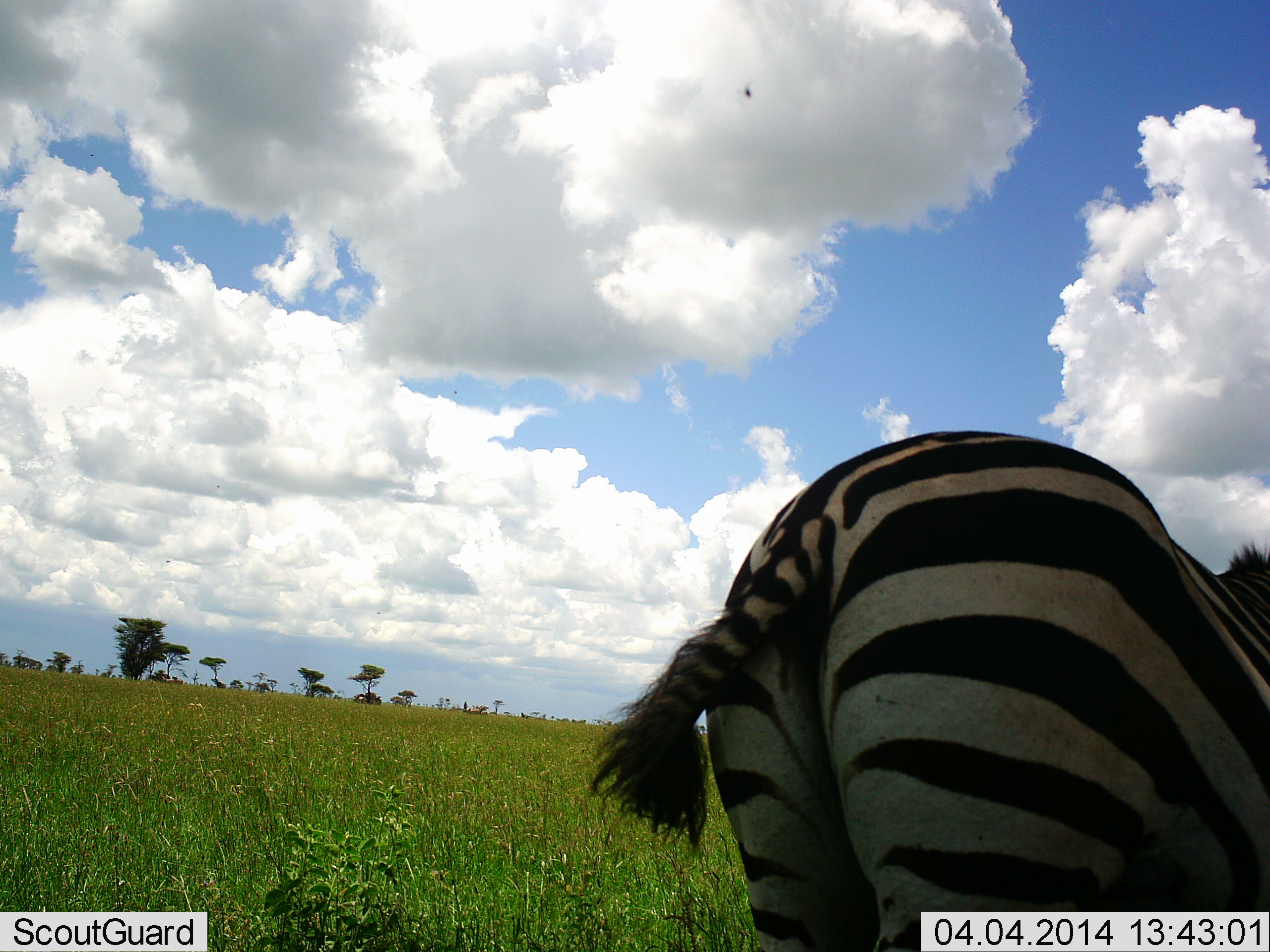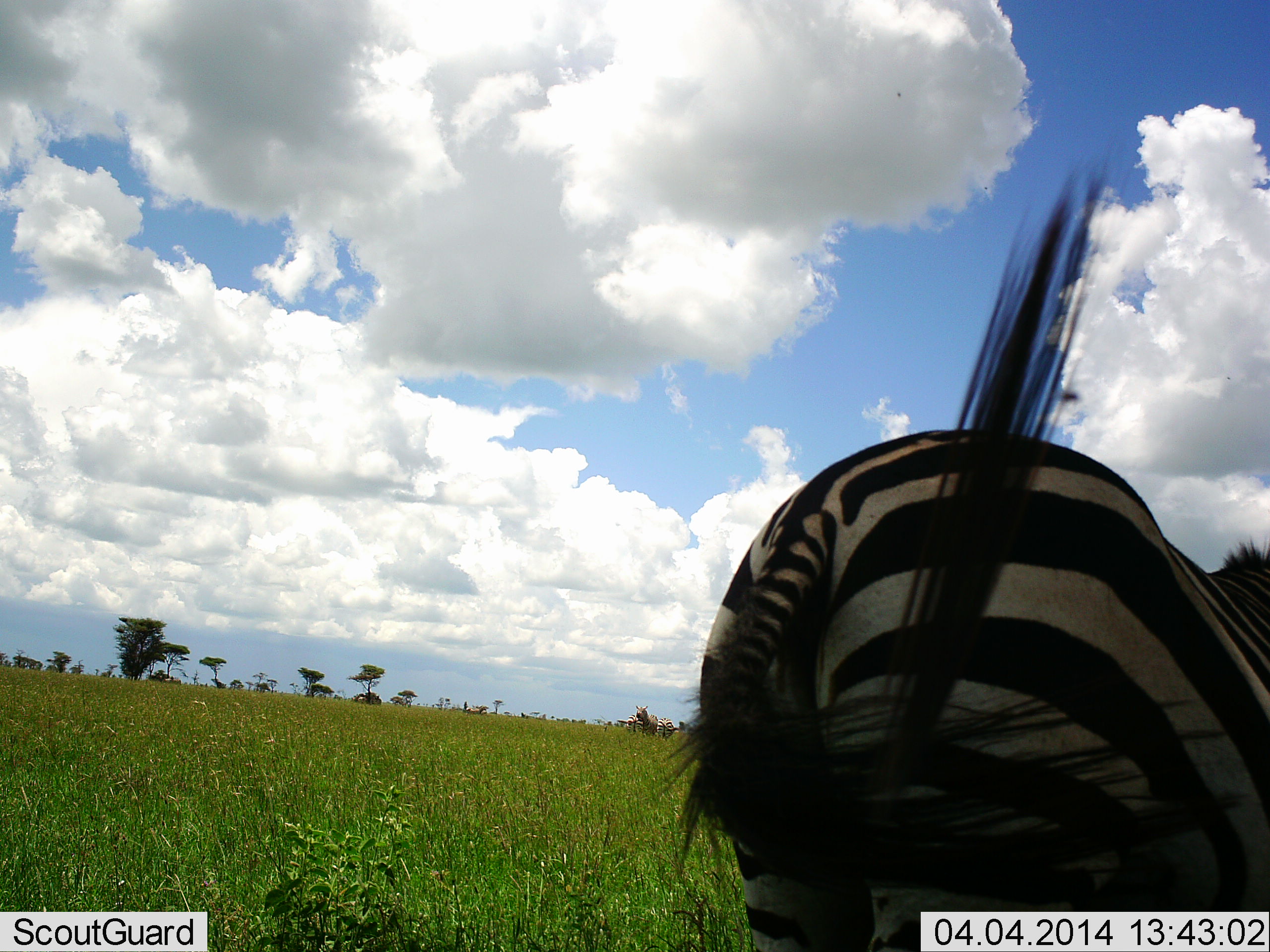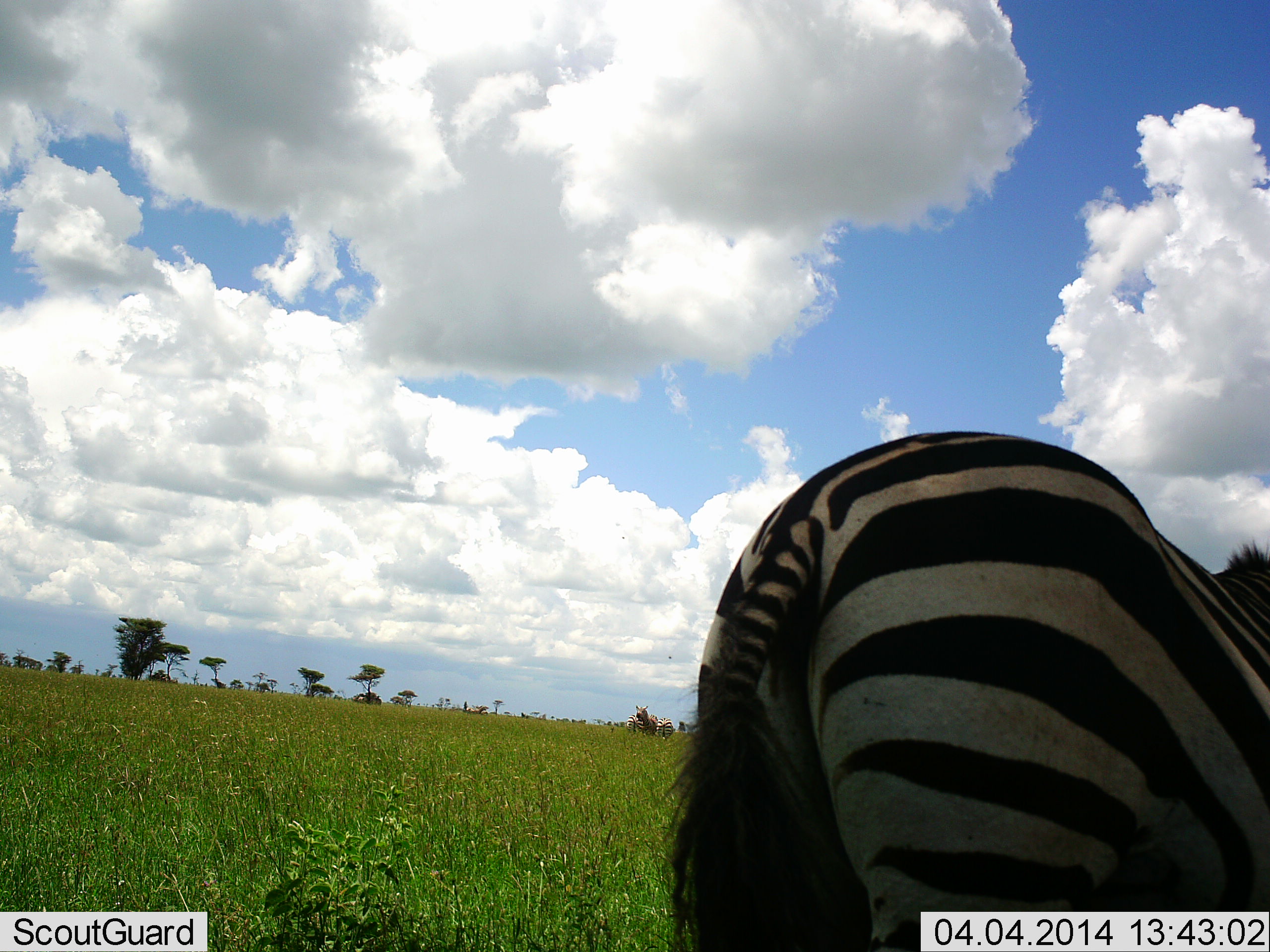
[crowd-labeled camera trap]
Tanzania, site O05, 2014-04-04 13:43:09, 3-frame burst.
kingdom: Animalia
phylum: Chordata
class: Mammalia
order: Perissodactyla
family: Equidae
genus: Equus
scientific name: Equus quagga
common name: plains zebra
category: zebra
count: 1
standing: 80%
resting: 20%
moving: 10%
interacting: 0%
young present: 0%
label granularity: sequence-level